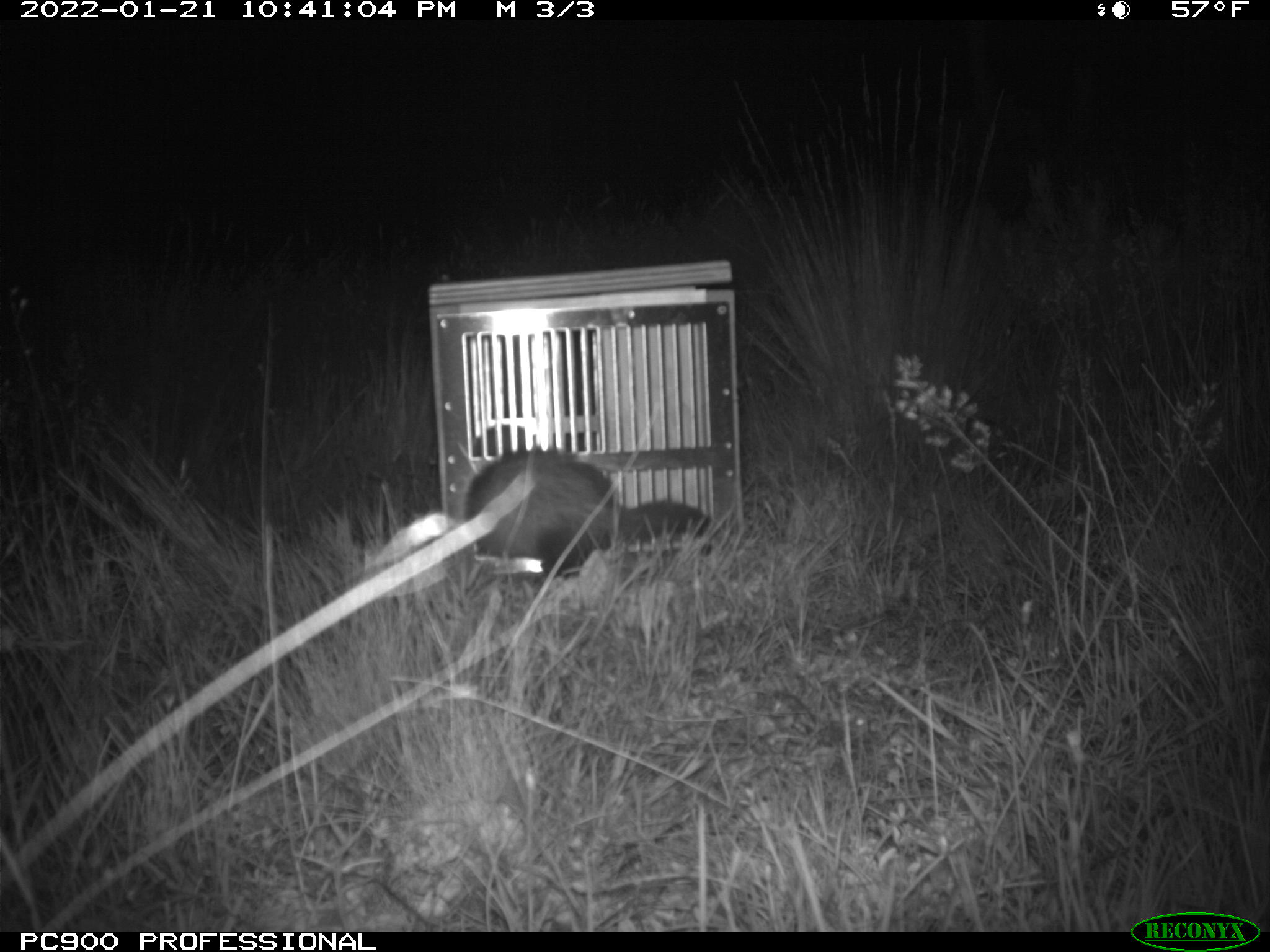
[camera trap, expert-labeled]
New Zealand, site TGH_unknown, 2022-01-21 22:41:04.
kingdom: Animalia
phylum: Chordata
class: Mammalia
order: Carnivora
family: Mustelidae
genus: Mustela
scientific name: Mustela furo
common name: ferret